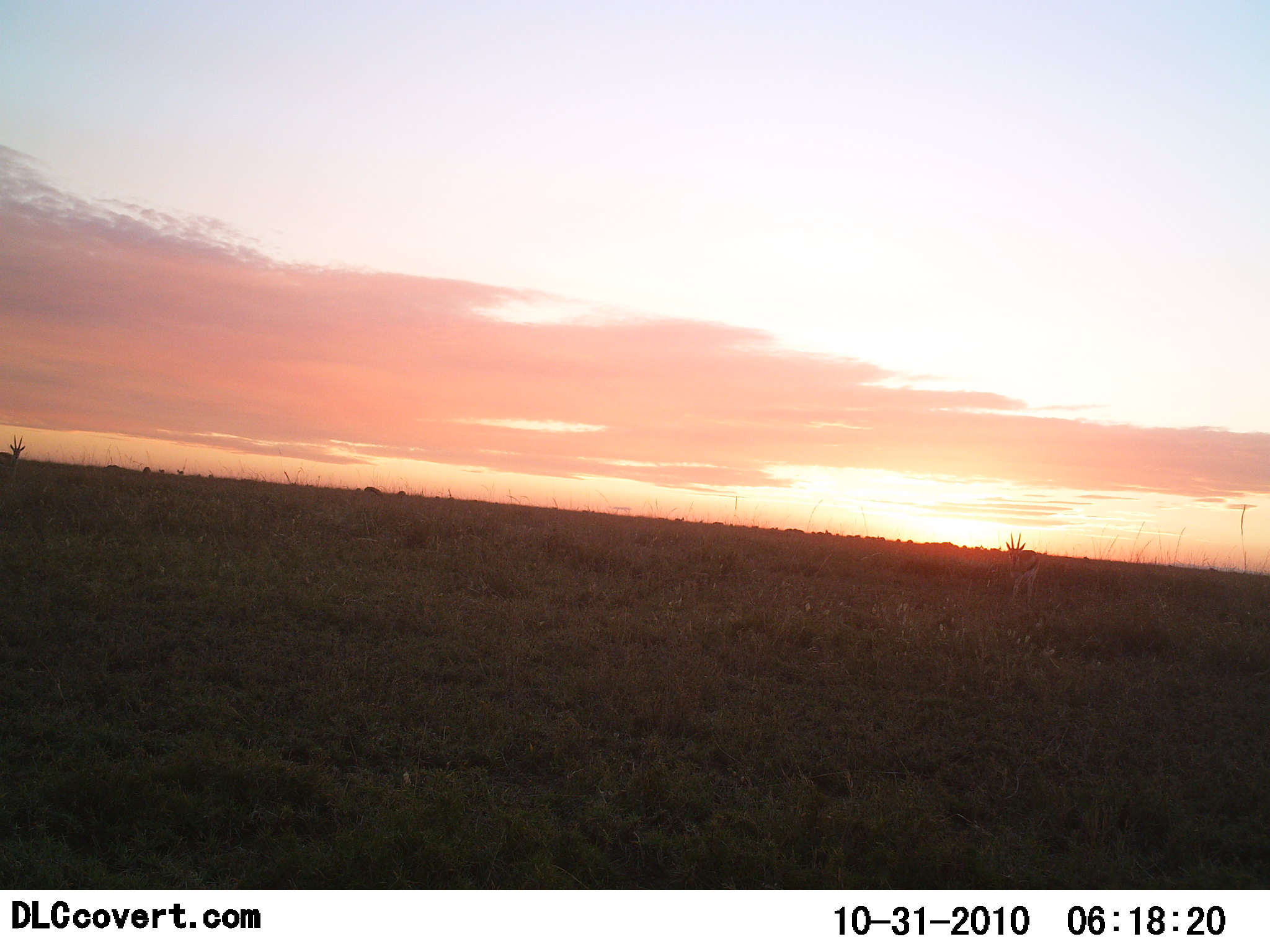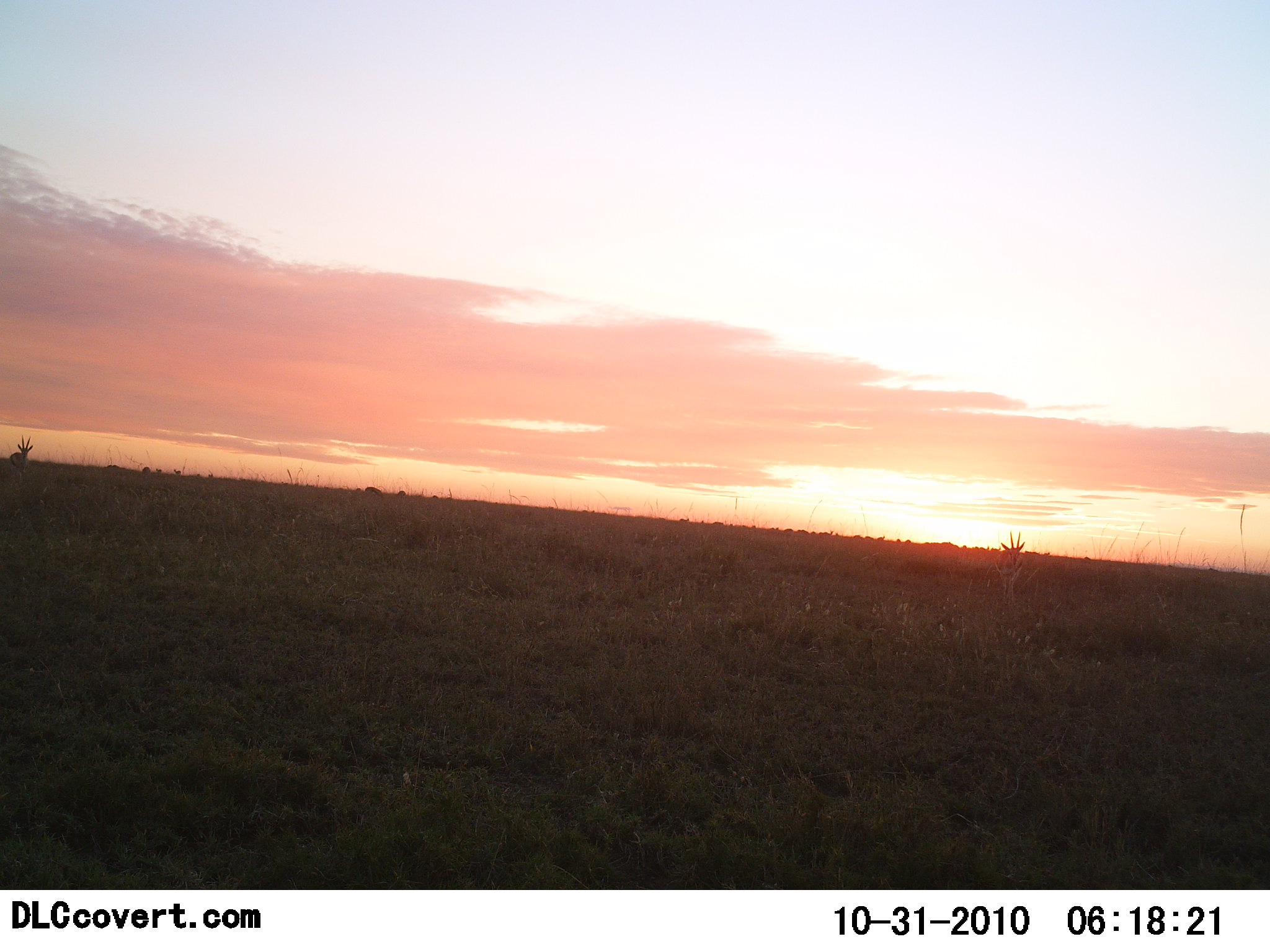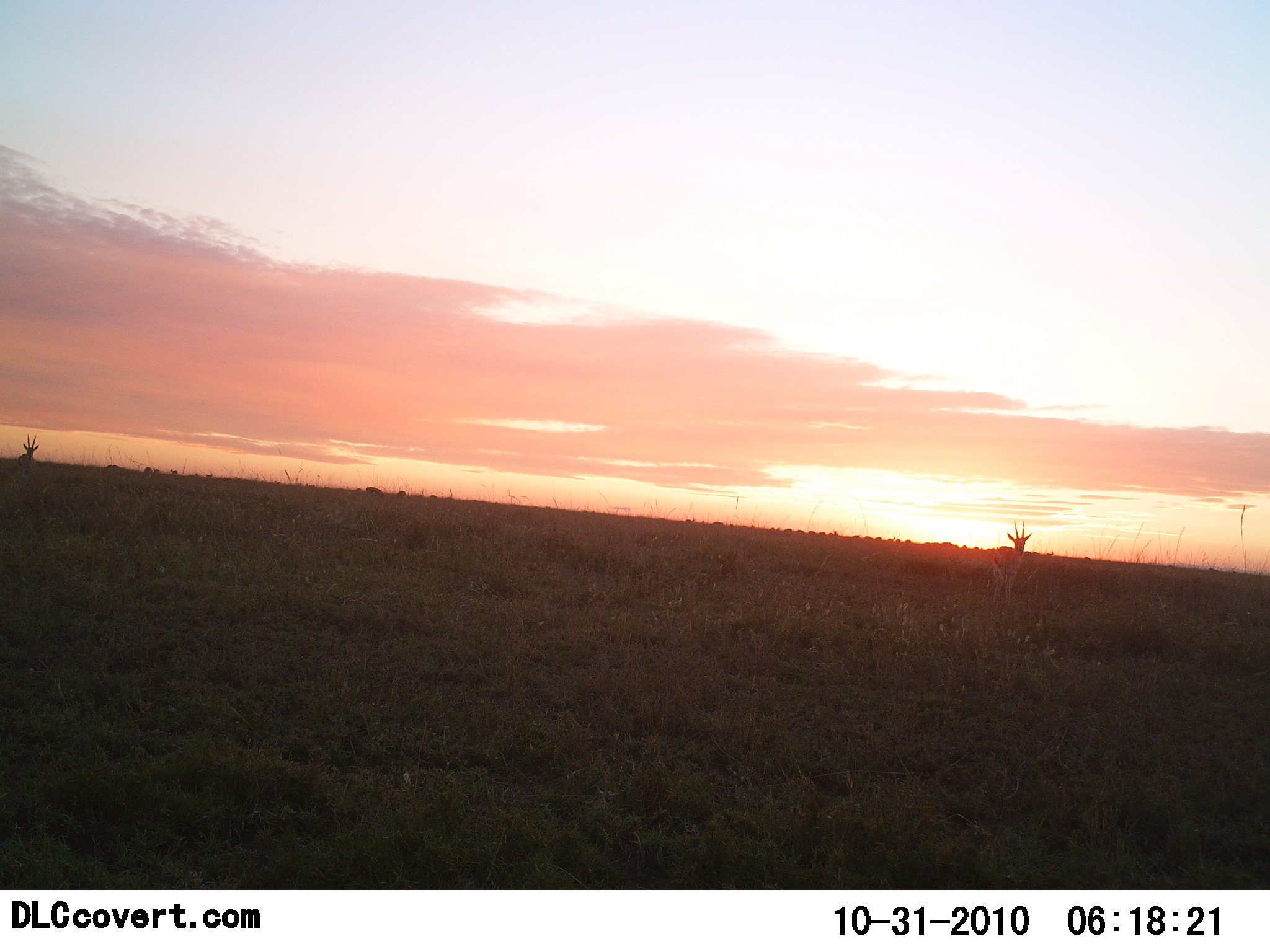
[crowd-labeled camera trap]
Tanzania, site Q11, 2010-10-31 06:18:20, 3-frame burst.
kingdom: Animalia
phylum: Chordata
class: Mammalia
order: Artiodactyla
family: Bovidae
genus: Eudorcas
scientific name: Eudorcas thomsonii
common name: thomson's gazelle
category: gazellethomsons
Gazellethomsons (thomson's gazelle) (Eudorcas thomsonii), count 2. Behavior (volunteer vote fractions): standing 64%, resting 0%, moving 43%, interacting 0%. Young present (vote fraction): 0%. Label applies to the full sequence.